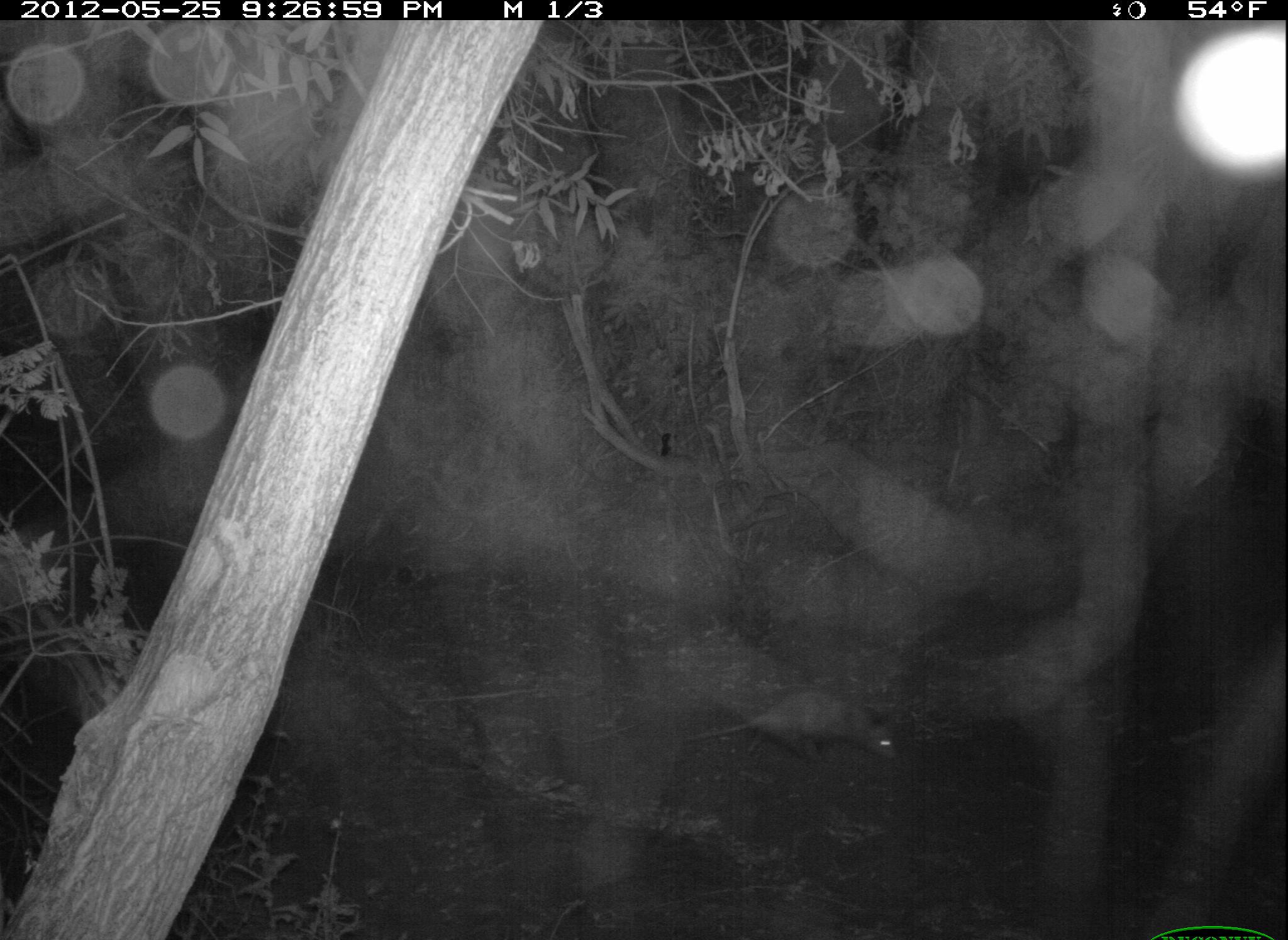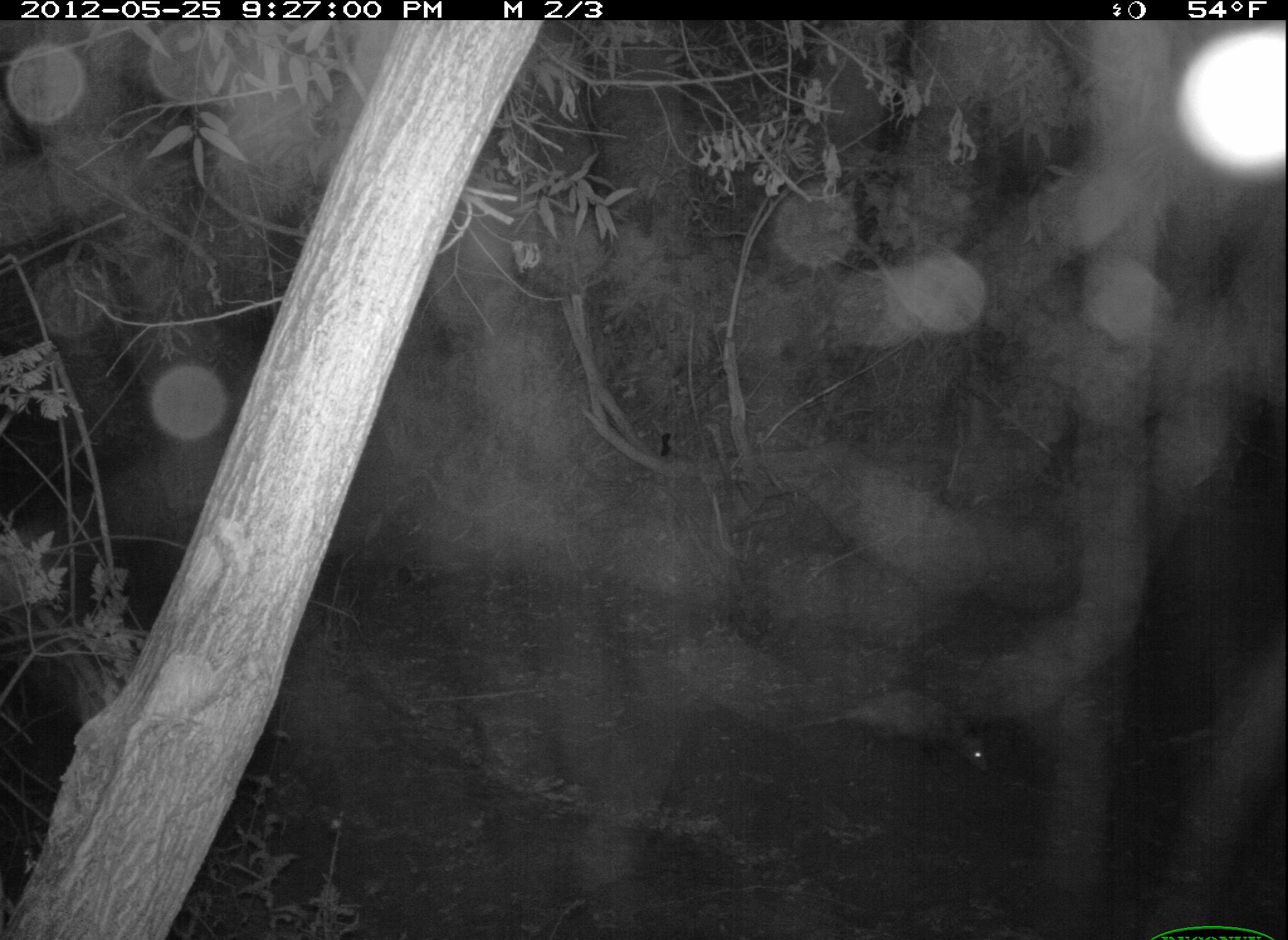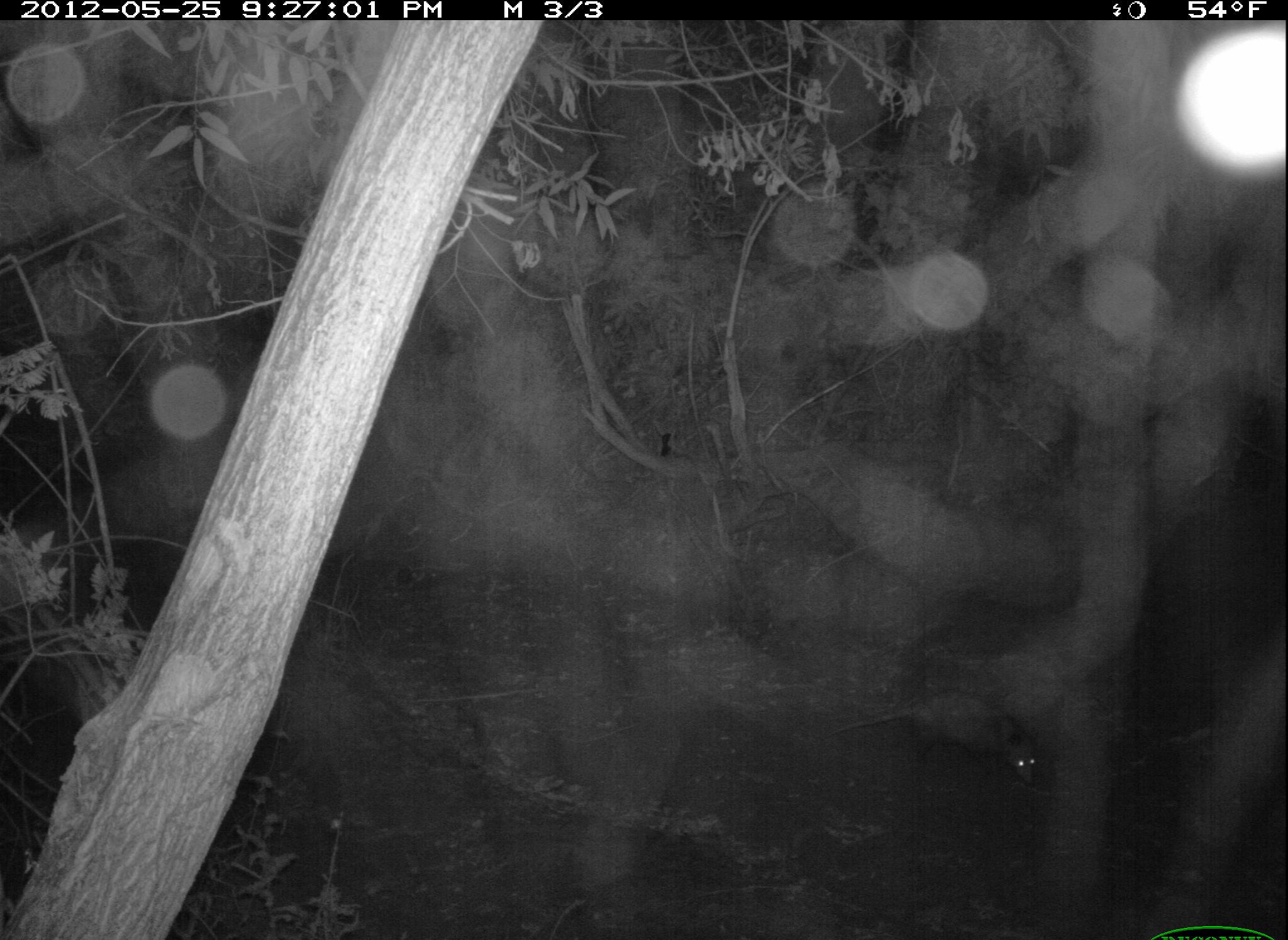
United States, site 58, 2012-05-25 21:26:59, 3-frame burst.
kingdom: Animalia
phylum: Chordata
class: Mammalia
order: Didelphimorphia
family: Didelphidae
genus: Didelphis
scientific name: Didelphis virginiana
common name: virginia opossum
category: opossum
Opossum (virginia opossum) (Didelphis virginiana).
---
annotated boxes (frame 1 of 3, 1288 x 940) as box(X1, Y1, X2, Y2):
opossum: box(682, 689, 901, 769)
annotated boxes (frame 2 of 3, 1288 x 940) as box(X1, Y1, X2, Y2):
opossum: box(757, 684, 995, 776)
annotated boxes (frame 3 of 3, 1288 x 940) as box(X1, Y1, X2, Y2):
opossum: box(828, 692, 1040, 789)